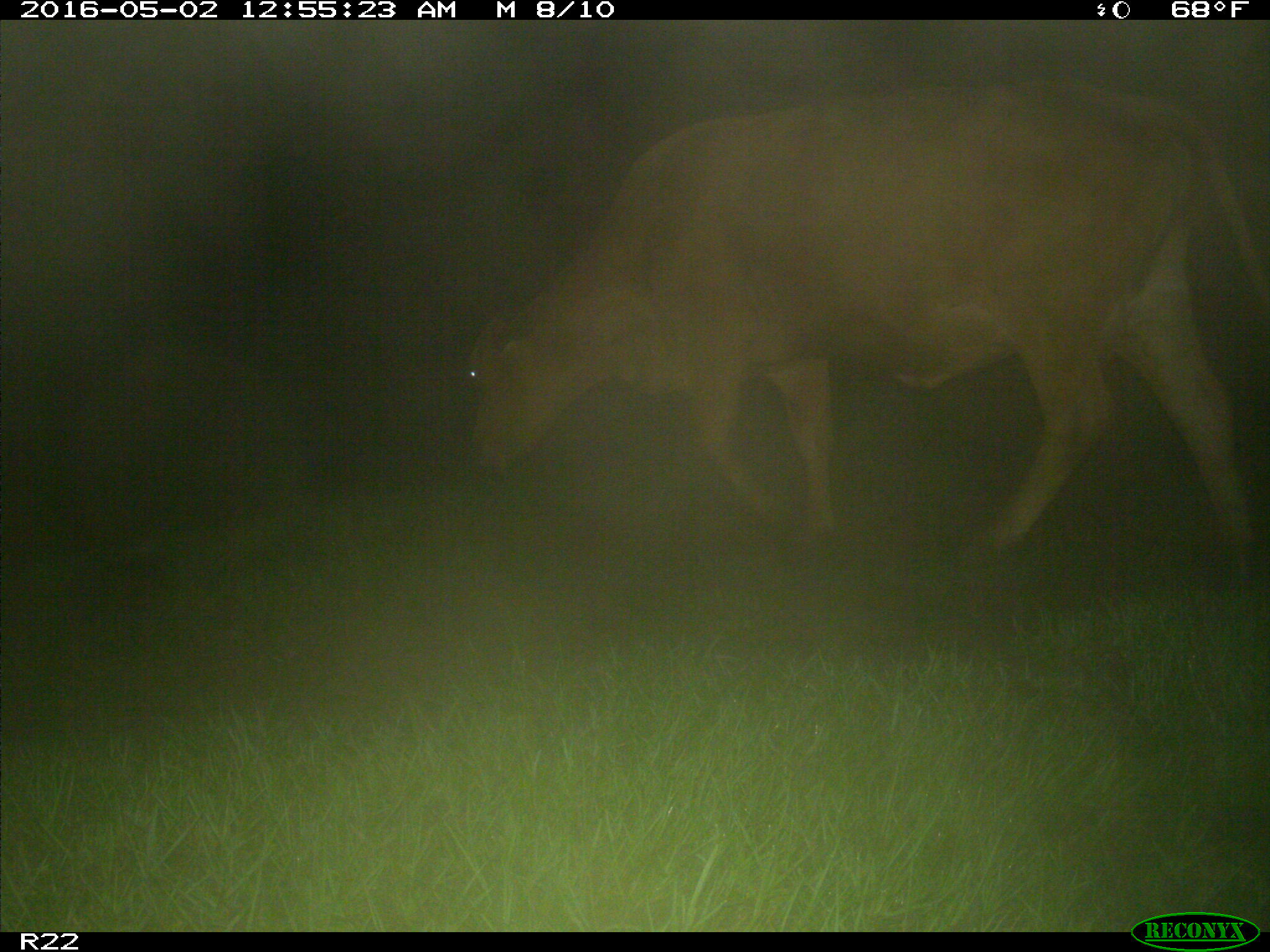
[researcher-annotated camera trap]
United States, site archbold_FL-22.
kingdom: Animalia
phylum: Chordata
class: Mammalia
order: Artiodactyla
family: Bovidae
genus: Bos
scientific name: Bos taurus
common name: domestic cow